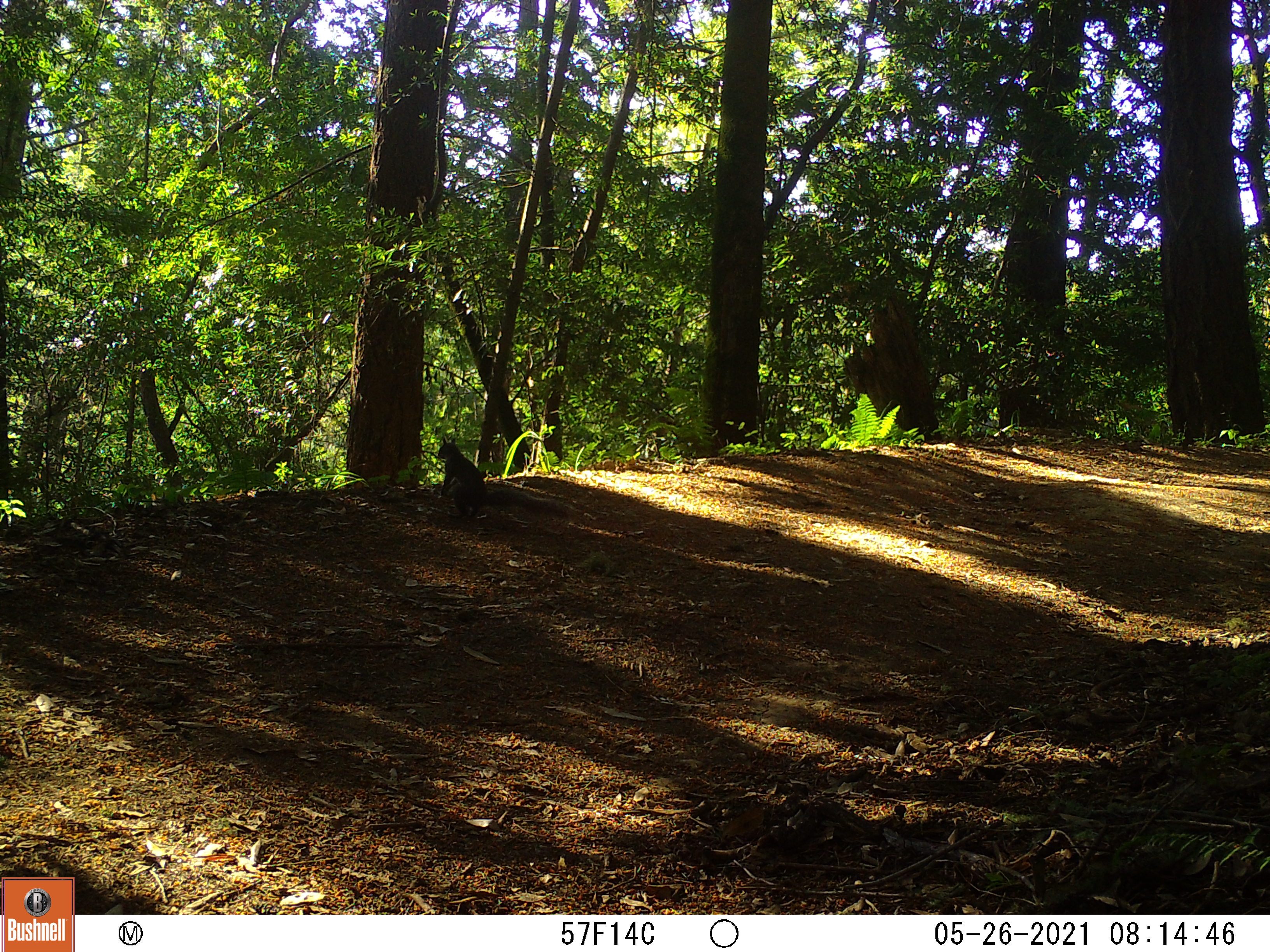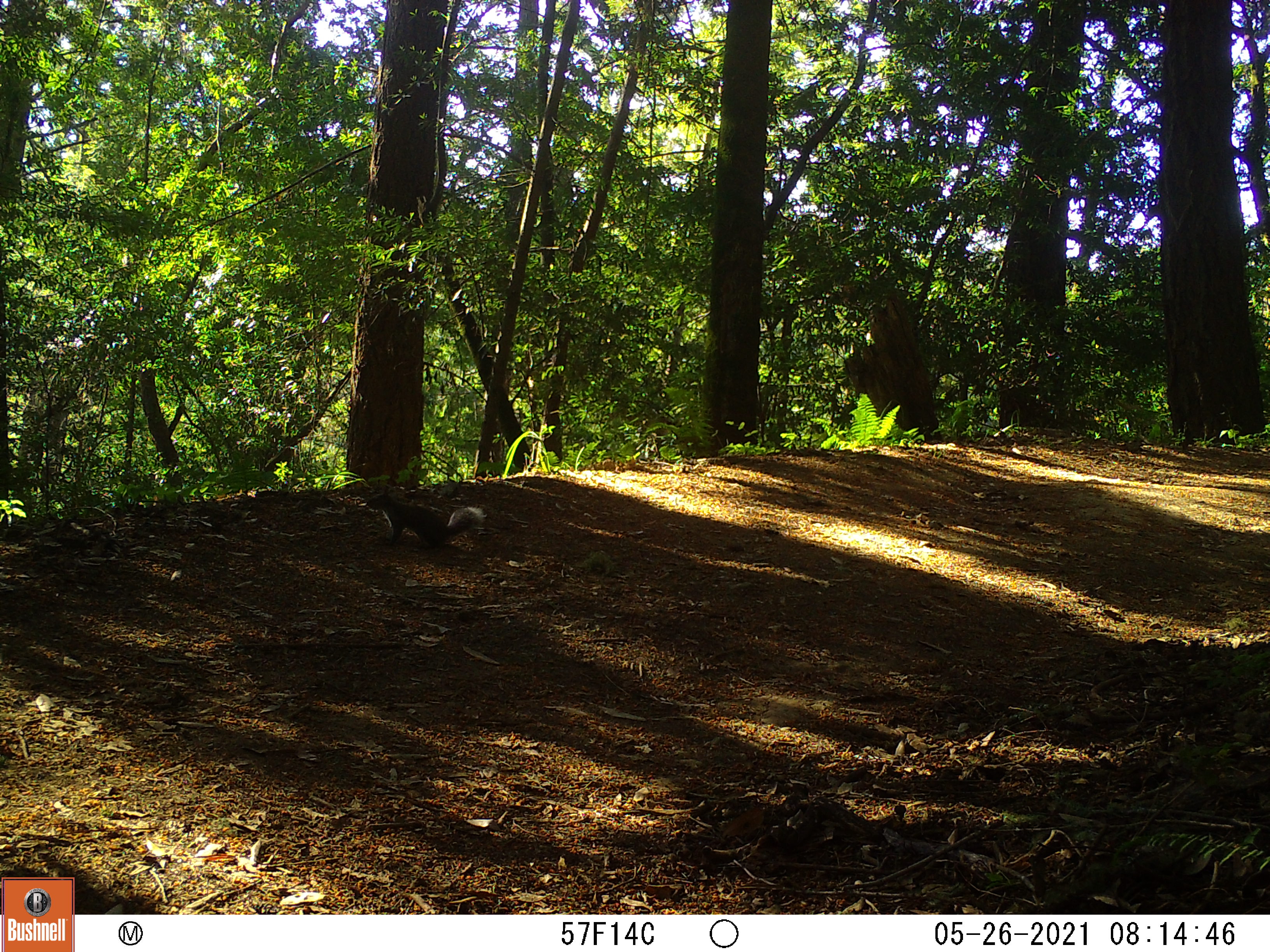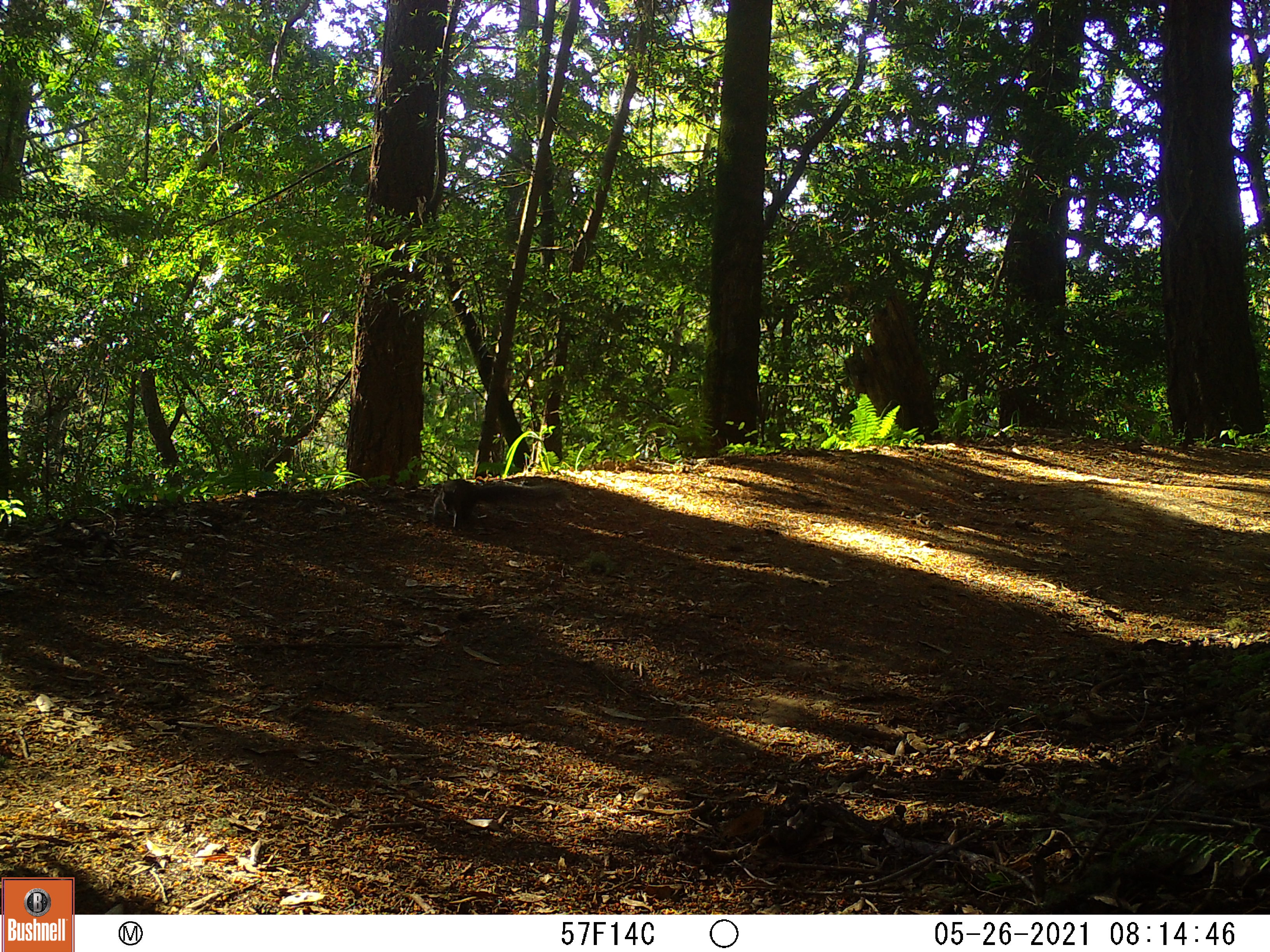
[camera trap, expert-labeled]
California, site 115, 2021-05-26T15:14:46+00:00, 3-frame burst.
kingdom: Animalia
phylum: Chordata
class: Mammalia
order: Rodentia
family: Sciuridae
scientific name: Sciuridae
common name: squirrel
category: unknown squirrel